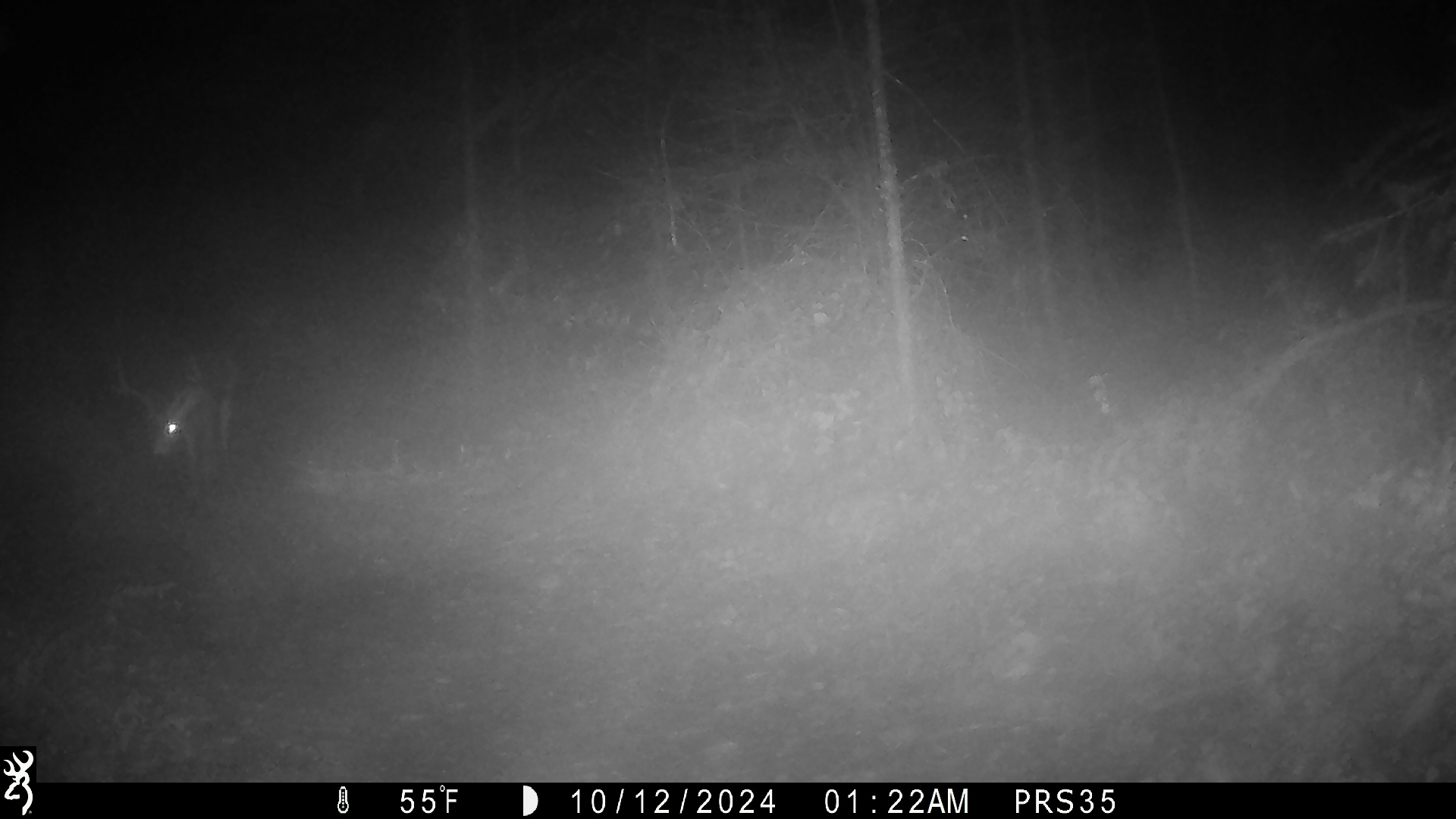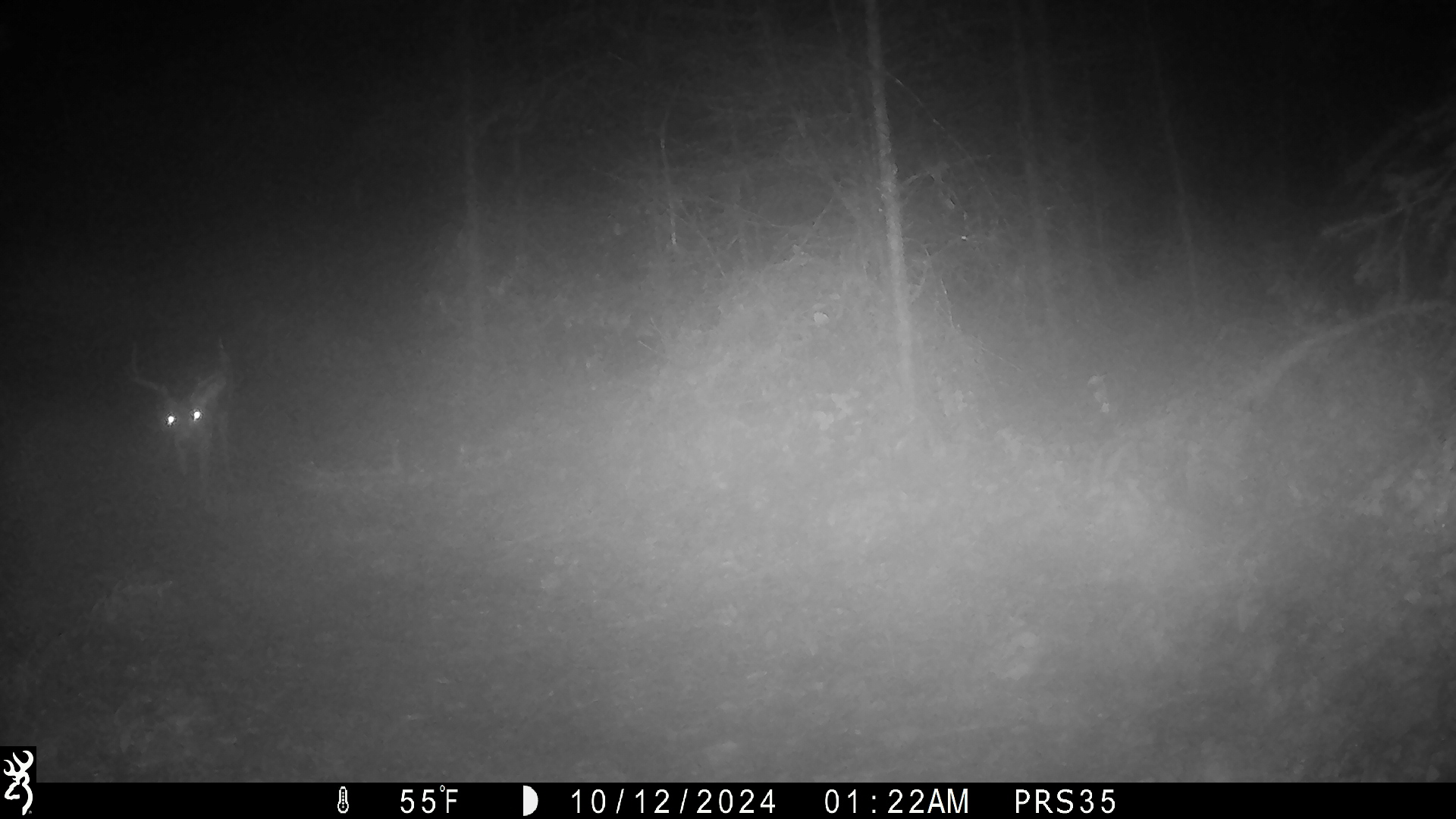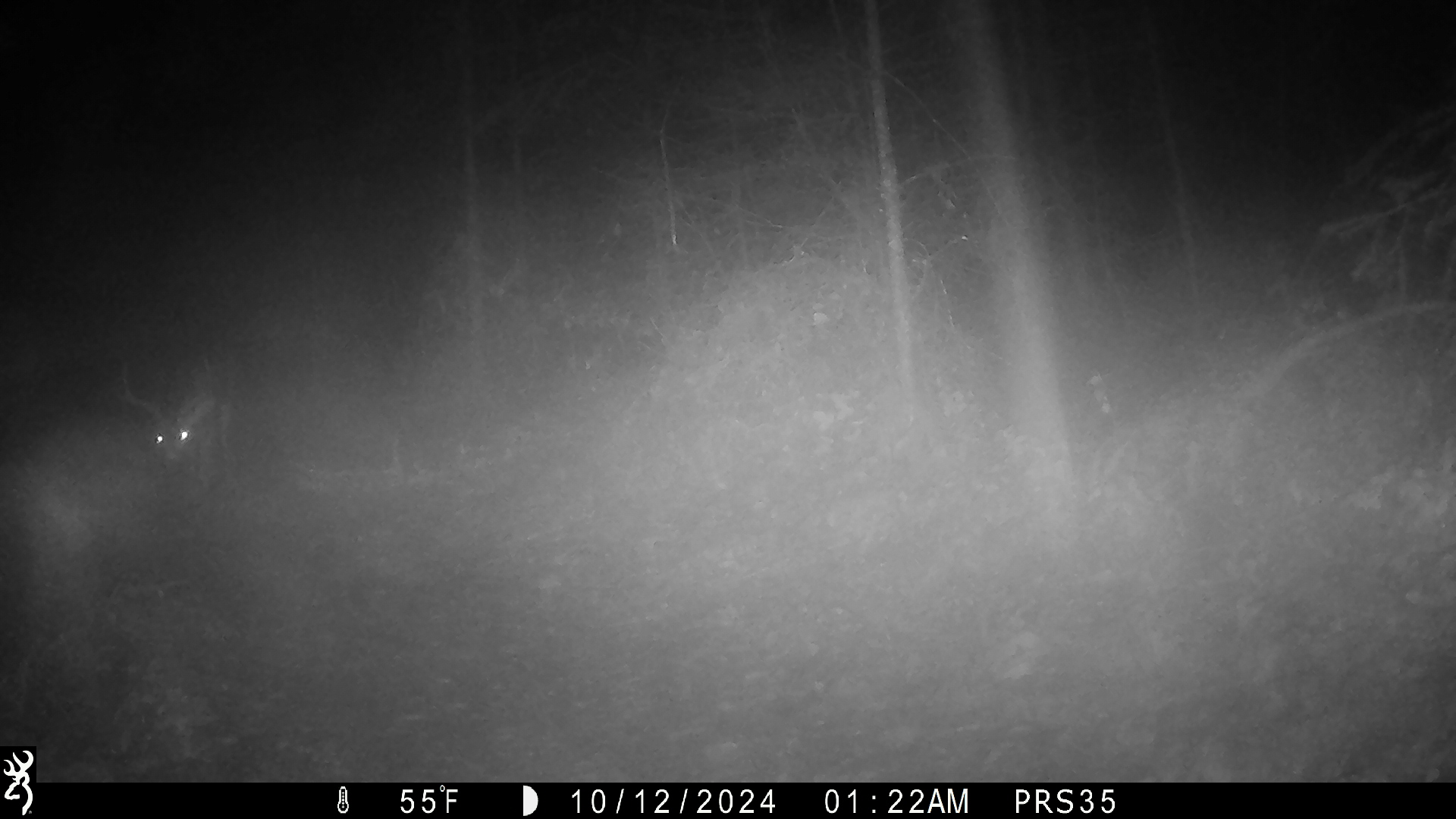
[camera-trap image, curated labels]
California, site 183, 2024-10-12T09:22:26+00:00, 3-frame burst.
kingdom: Animalia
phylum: Chordata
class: Mammalia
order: Artiodactyla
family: Cervidae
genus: Odocoileus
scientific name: Odocoileus hemionus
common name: mule deer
Mule deer (Odocoileus hemionus).